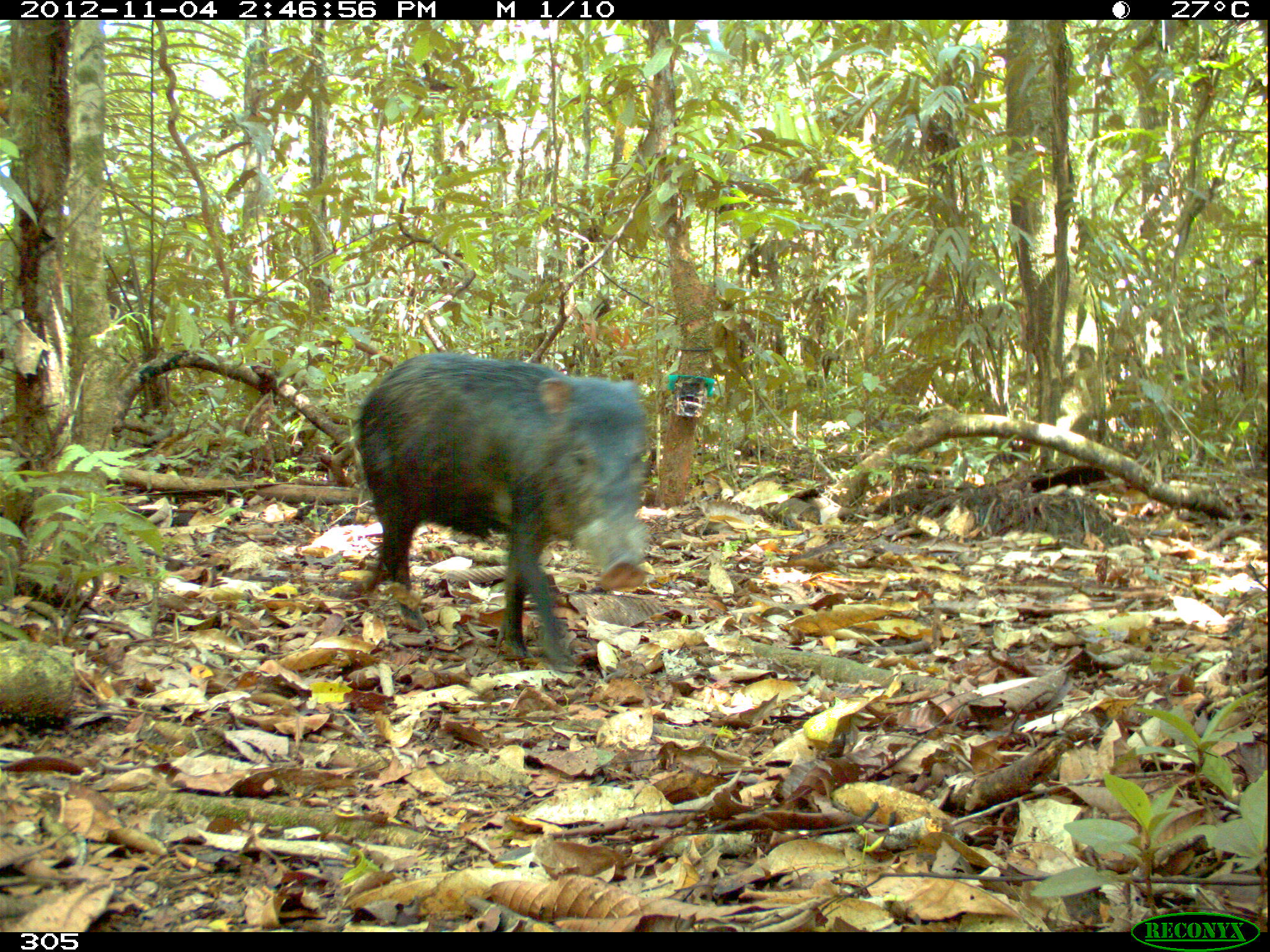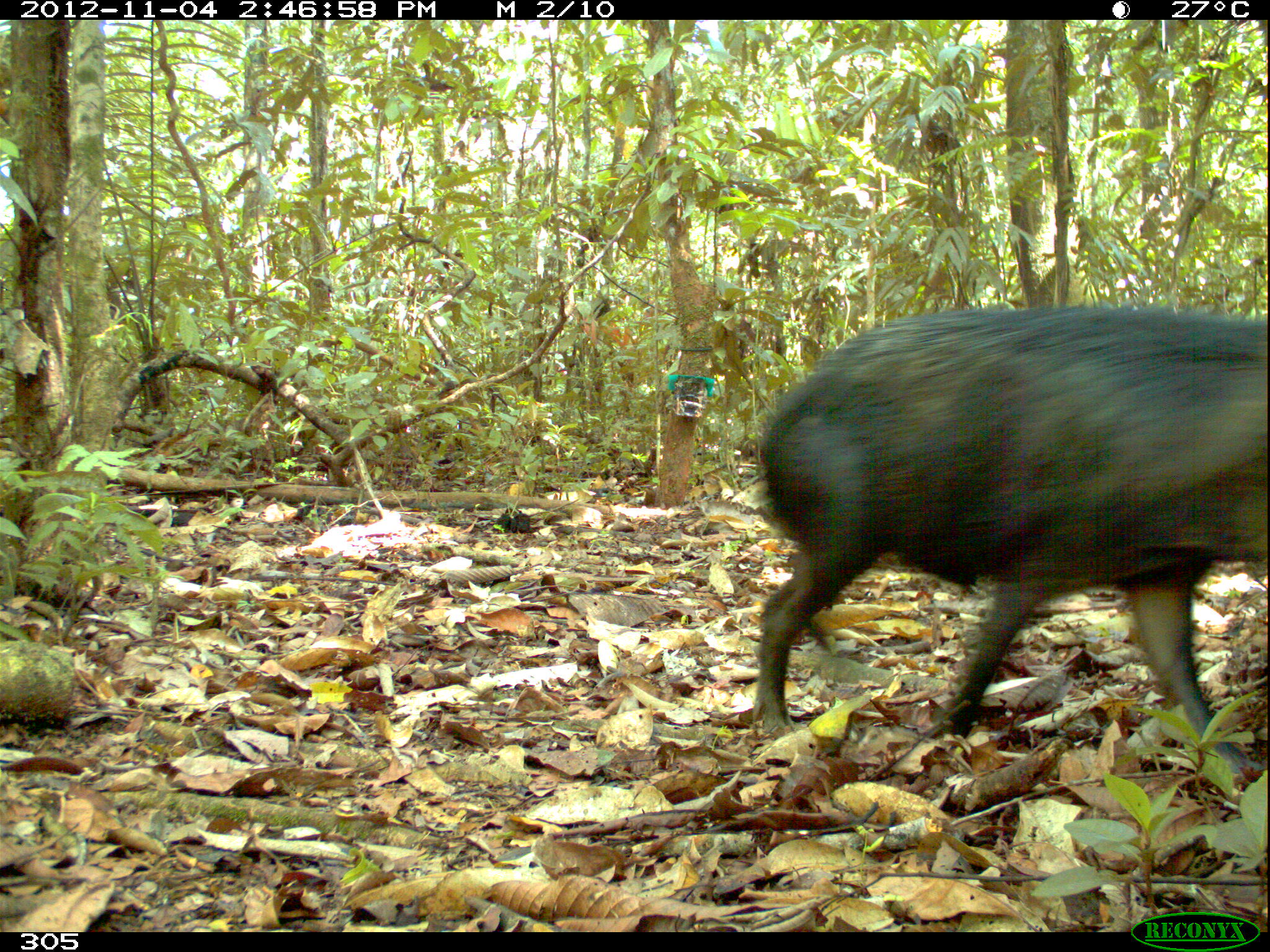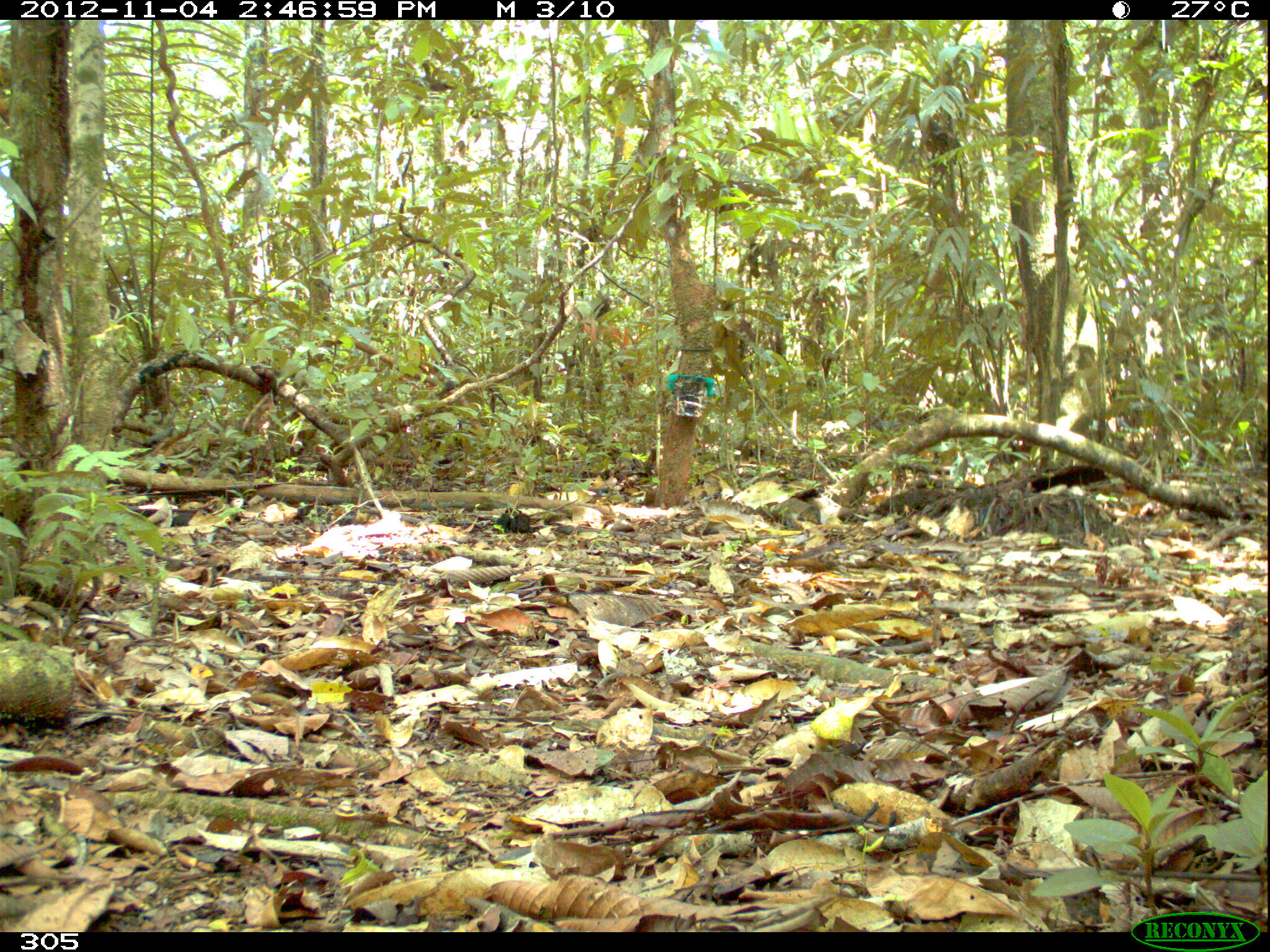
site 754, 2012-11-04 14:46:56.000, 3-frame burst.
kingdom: Animalia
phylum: Chordata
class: Mammalia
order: Artiodactyla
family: Tayassuidae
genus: Tayassu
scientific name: Tayassu pecari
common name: white-lipped peccary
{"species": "Tayassu pecari (white-lipped peccary)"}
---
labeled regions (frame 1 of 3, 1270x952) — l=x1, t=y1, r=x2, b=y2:
tayassu pecari: l=356, t=352, r=646, b=667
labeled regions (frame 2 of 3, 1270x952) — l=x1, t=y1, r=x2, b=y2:
tayassu pecari: l=756, t=305, r=1264, b=774